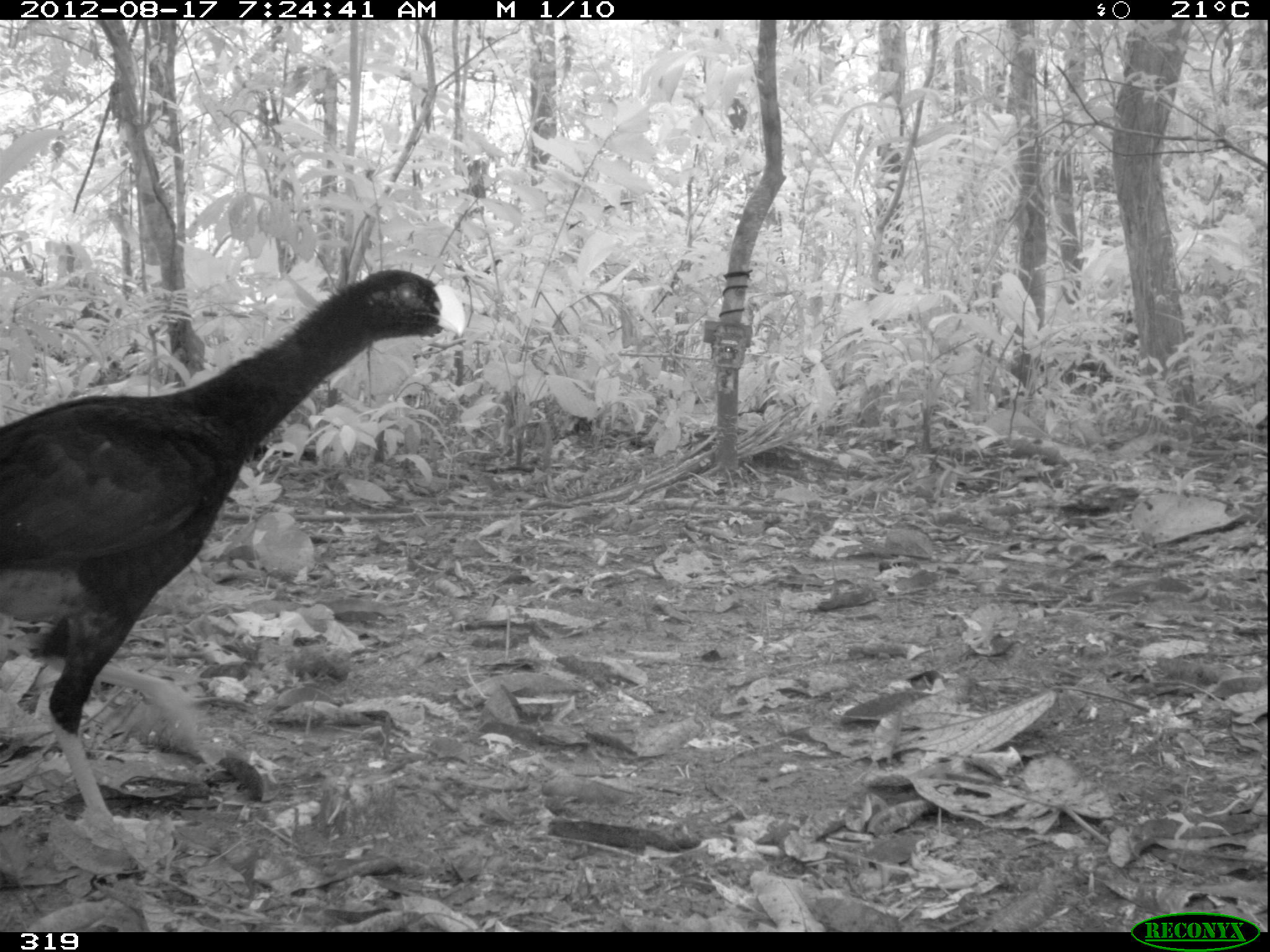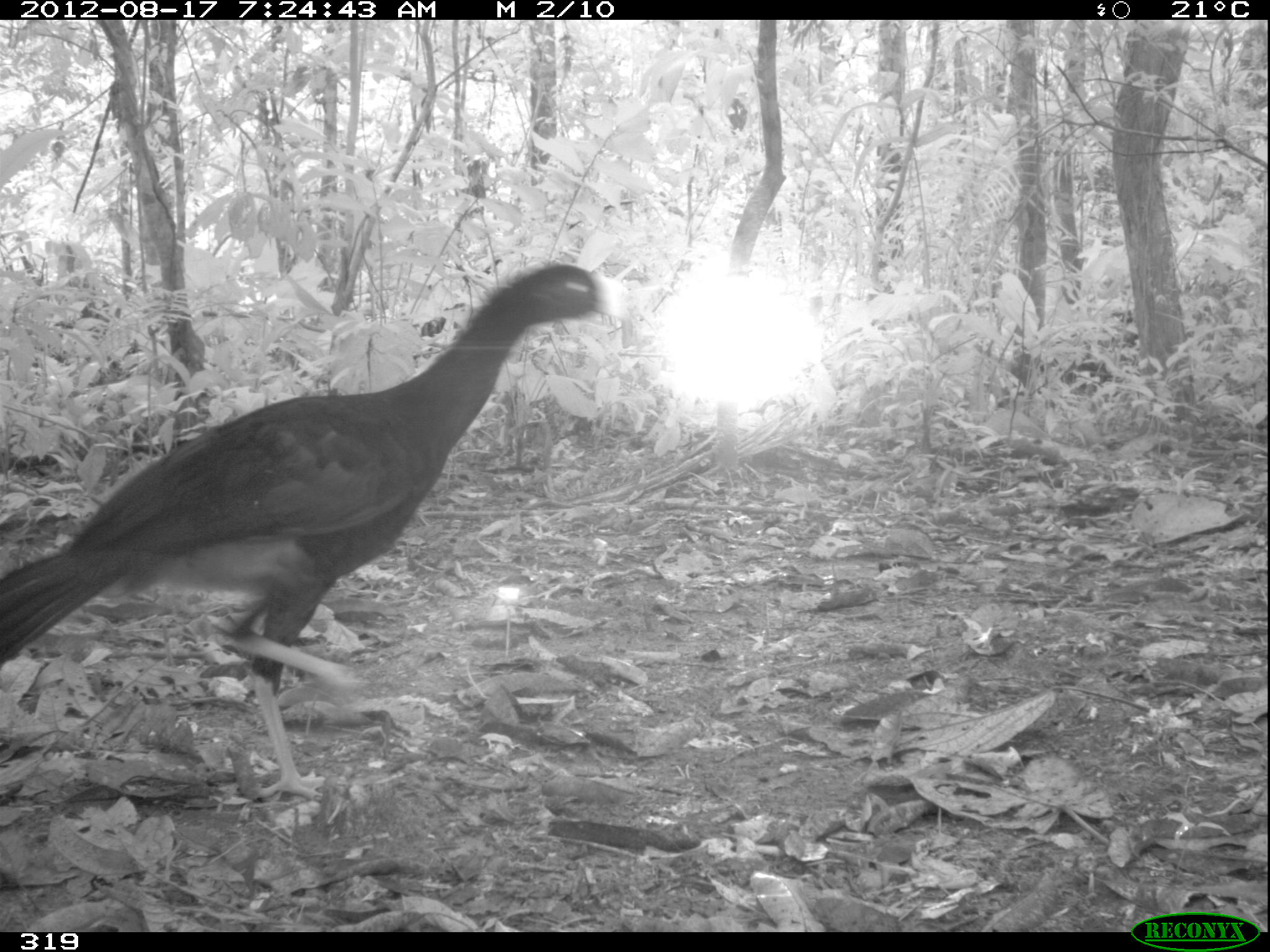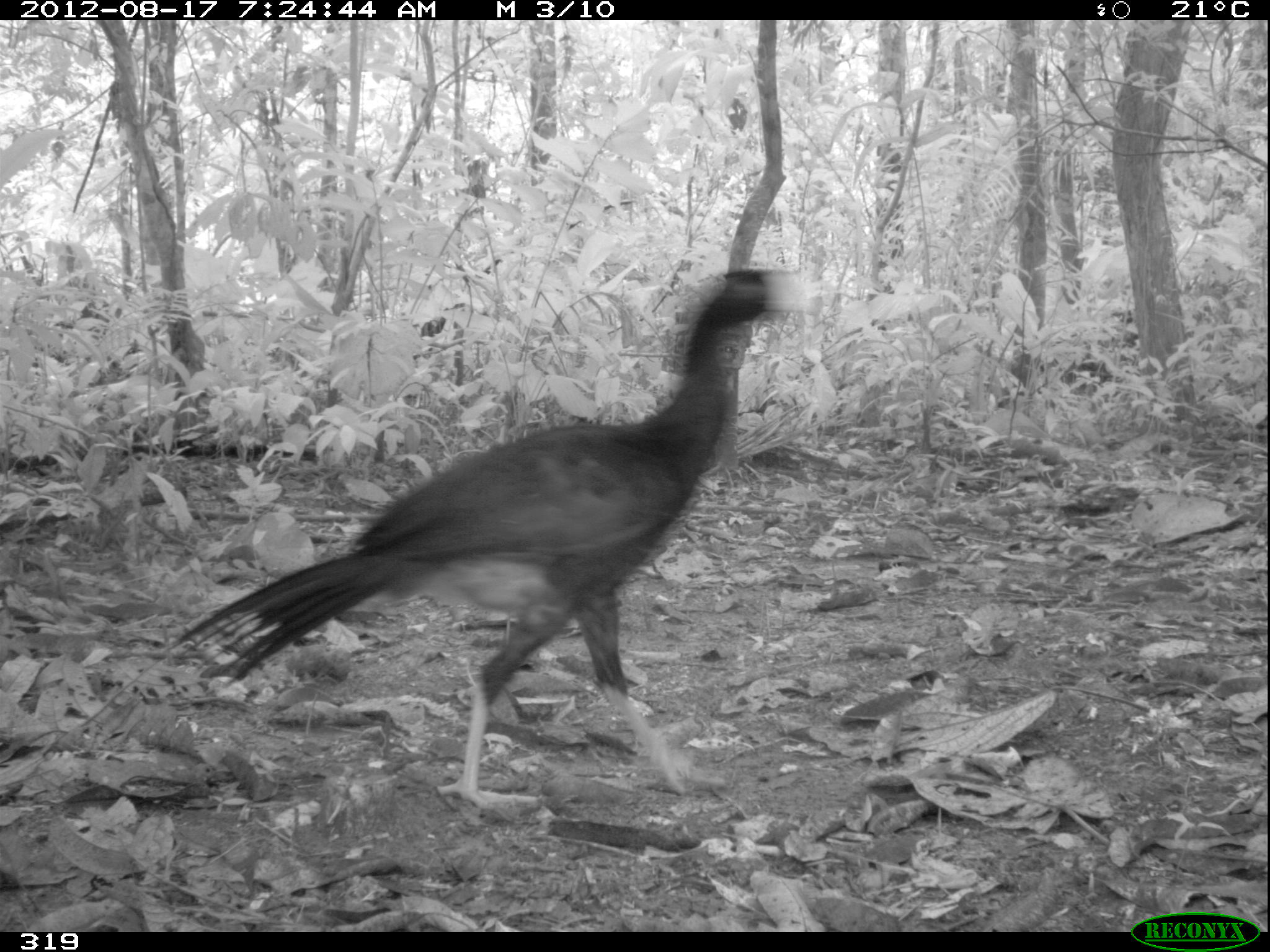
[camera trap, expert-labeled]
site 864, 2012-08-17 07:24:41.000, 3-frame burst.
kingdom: Animalia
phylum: Chordata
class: Aves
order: Galliformes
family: Cracidae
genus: Mitu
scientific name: Mitu tuberosum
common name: razor-billed curassow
Mitu tuberosum (razor-billed curassow).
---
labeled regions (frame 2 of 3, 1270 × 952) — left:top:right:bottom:
mitu tuberosum: 0:261:629:802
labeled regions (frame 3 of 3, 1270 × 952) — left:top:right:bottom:
mitu tuberosum: 165:267:819:811